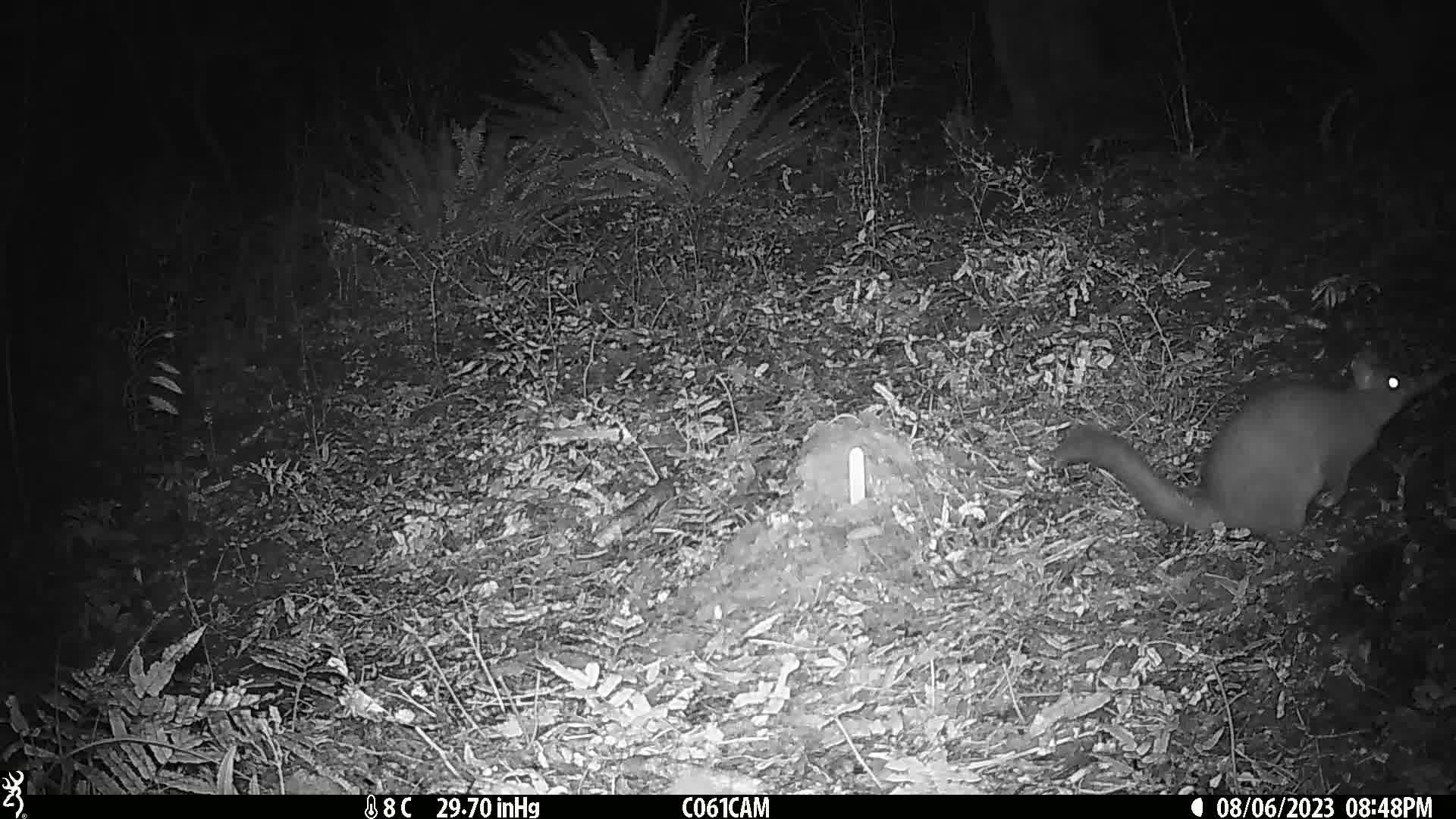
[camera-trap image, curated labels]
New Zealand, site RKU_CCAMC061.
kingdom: Animalia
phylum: Chordata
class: Mammalia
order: Diprotodontia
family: Phalangeridae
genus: Trichosurus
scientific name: Trichosurus vulpecula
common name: common brushtail possum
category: possum